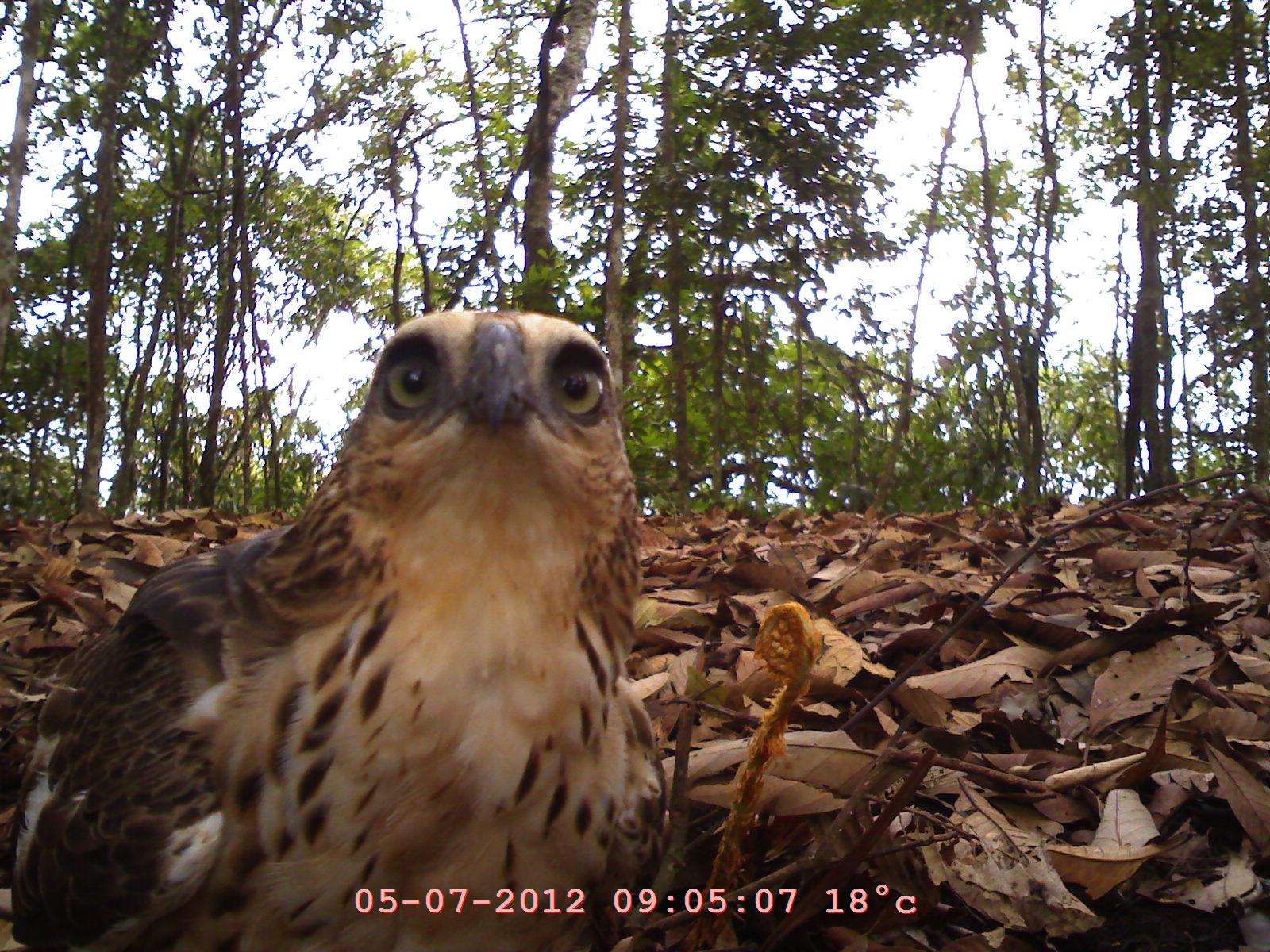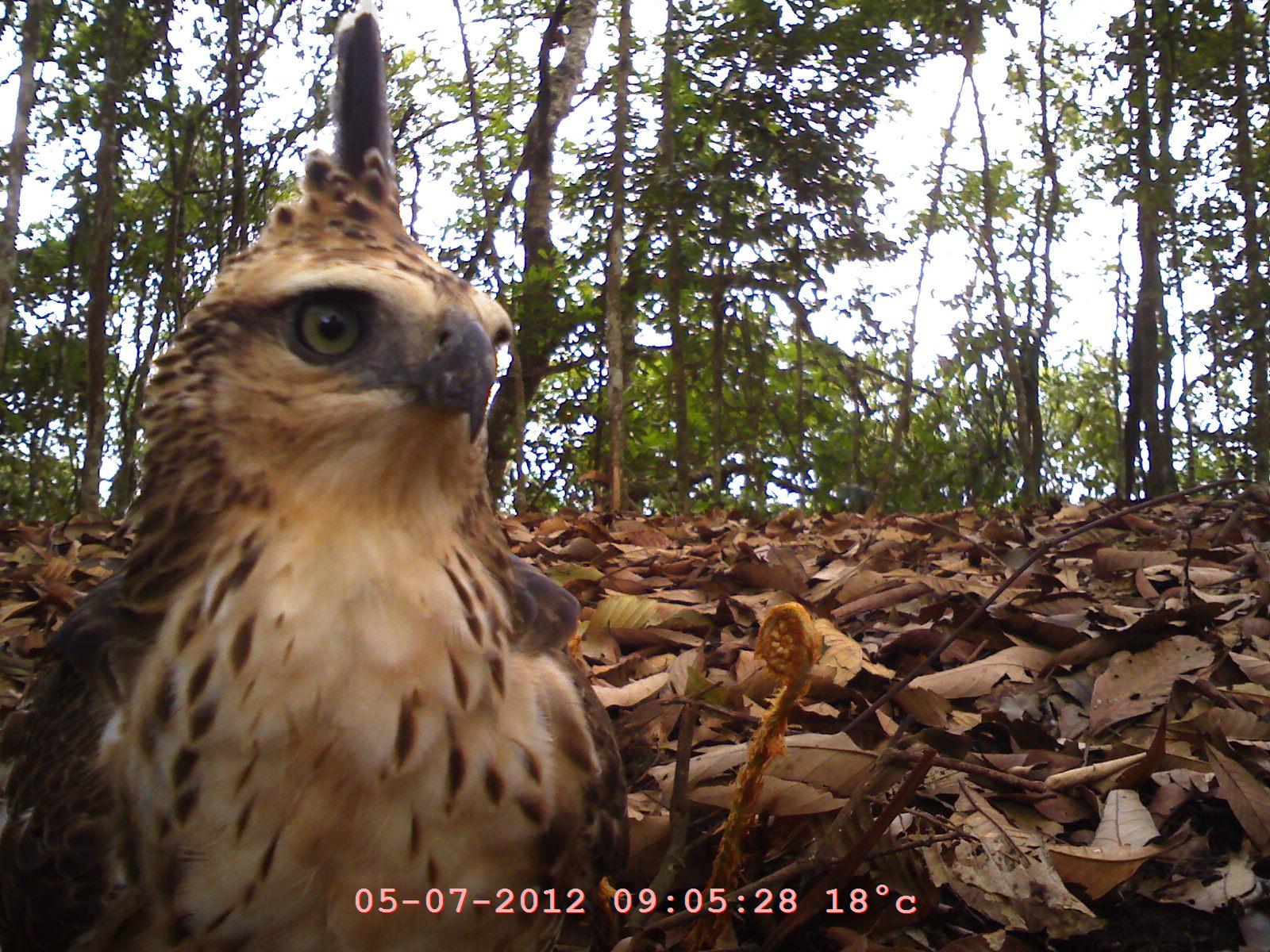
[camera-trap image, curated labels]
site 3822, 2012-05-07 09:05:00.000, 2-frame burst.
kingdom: Animalia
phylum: Chordata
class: Aves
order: Accipitriformes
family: Accipitridae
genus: Nisaetus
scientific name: Nisaetus nanus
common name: wallace's hawk-eagle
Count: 1.